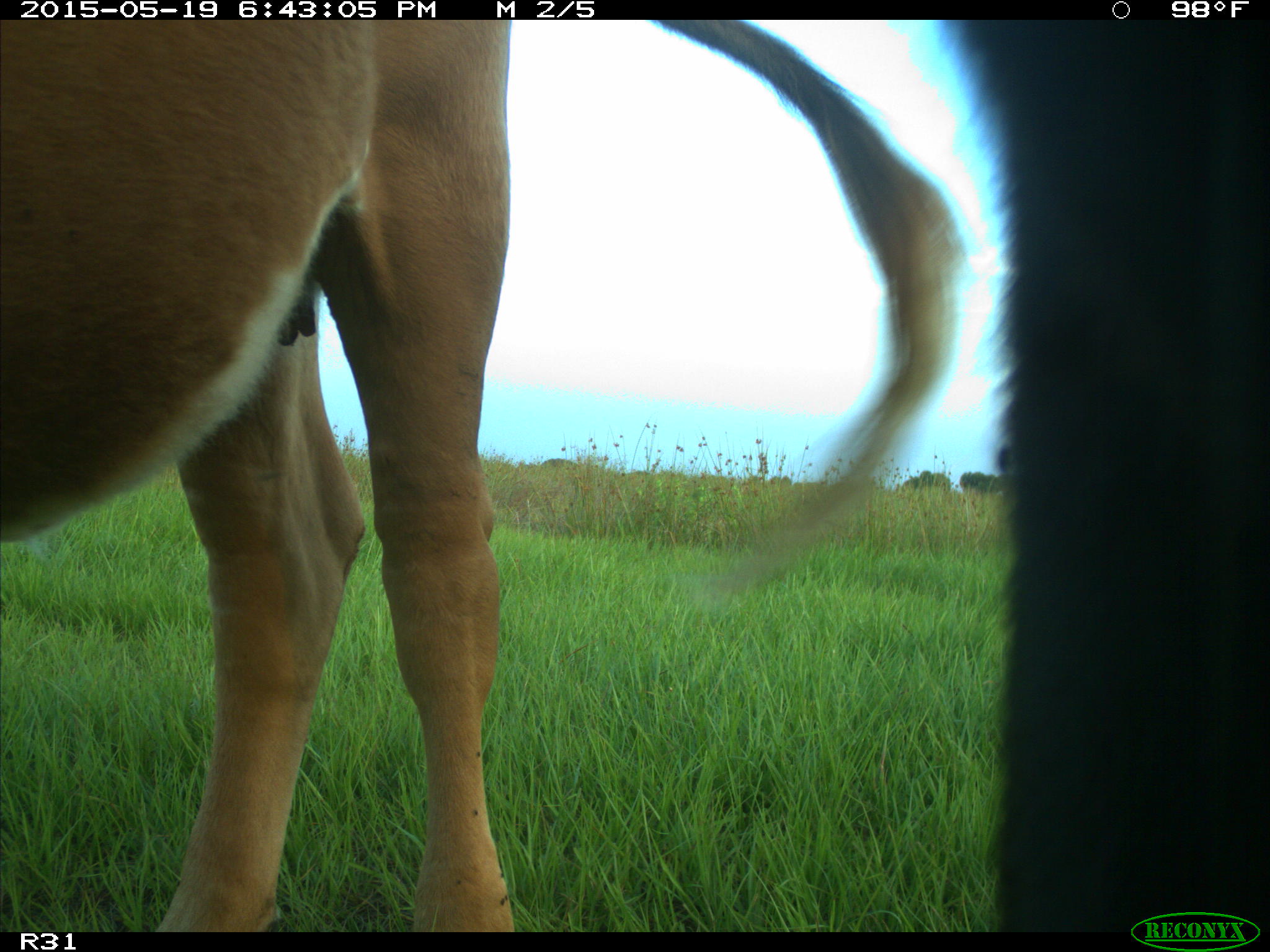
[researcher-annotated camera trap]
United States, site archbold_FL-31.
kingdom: Animalia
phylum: Chordata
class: Mammalia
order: Artiodactyla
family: Bovidae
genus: Bos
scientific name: Bos taurus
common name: domestic cow